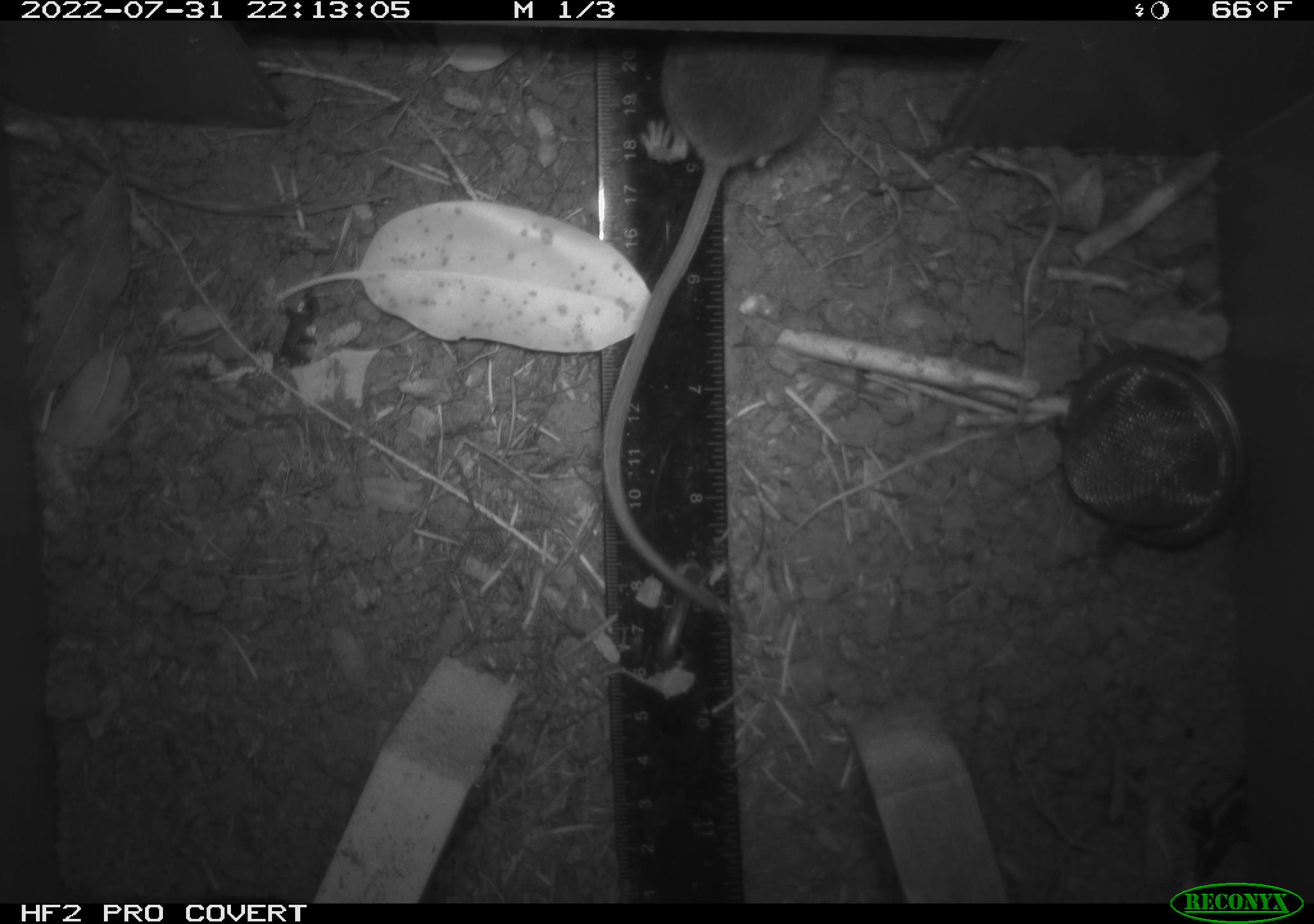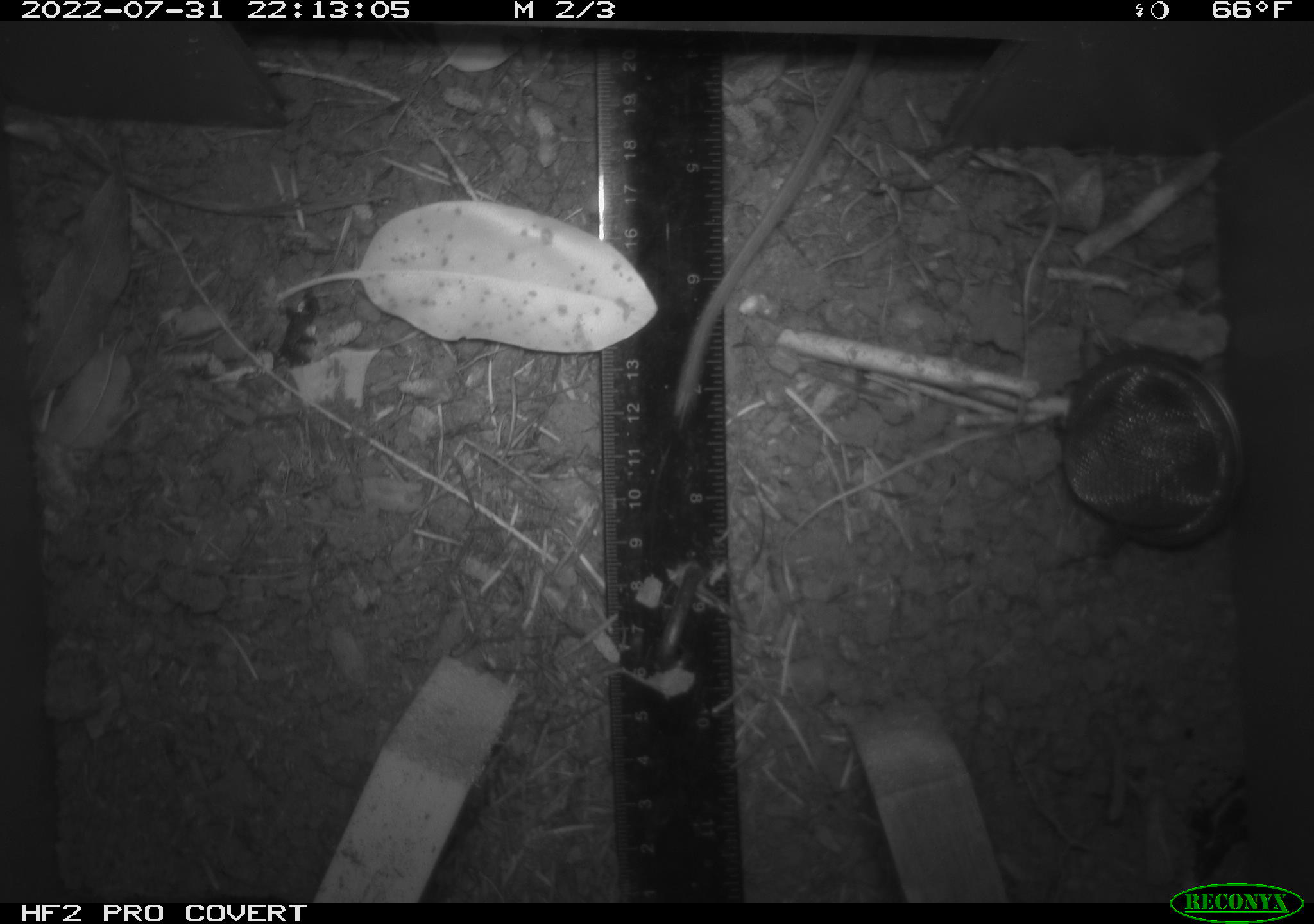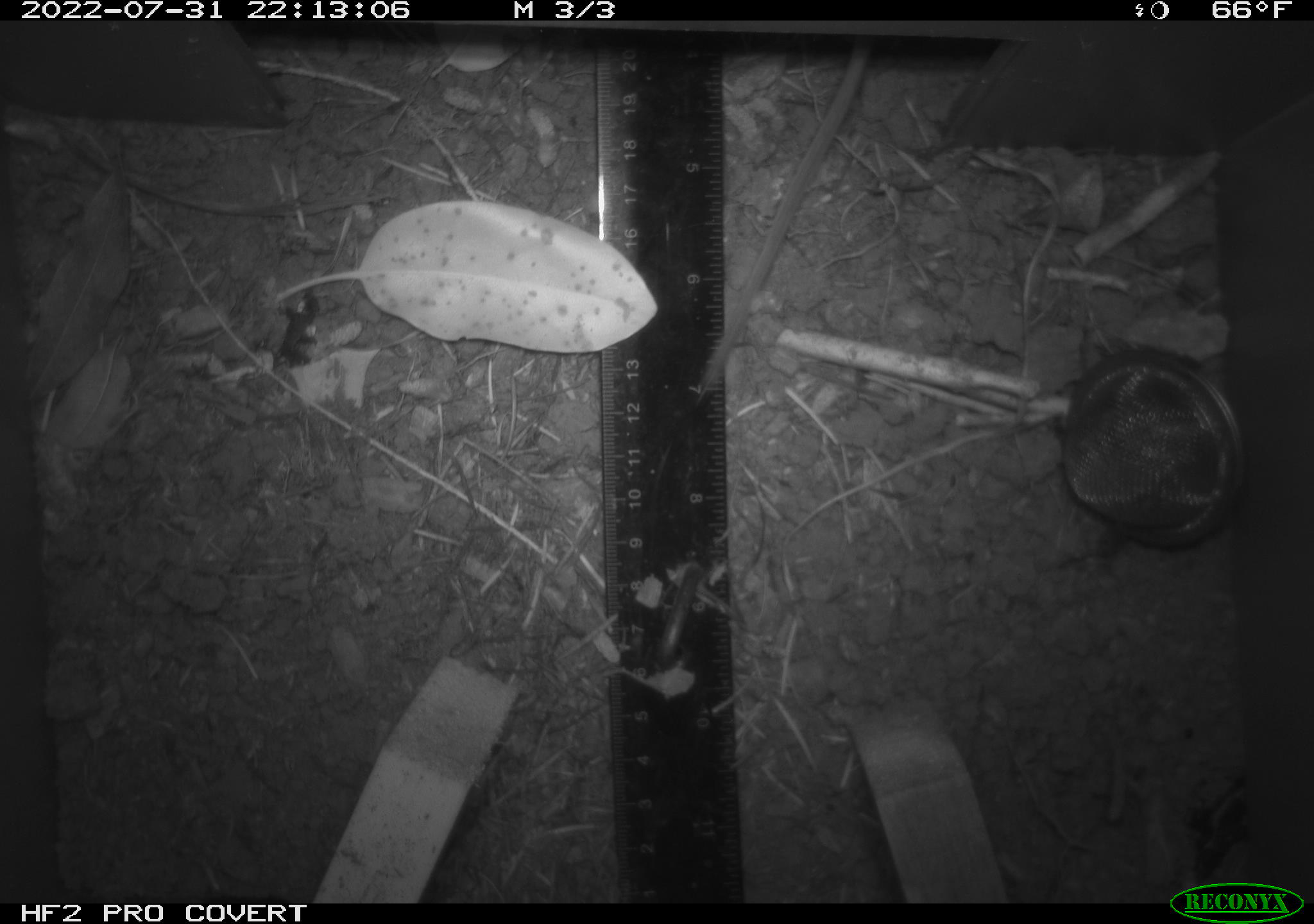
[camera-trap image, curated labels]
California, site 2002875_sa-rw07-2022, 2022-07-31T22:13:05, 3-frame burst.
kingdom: Animalia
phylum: Chordata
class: Mammalia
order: Rodentia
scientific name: Rodentia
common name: mouse species